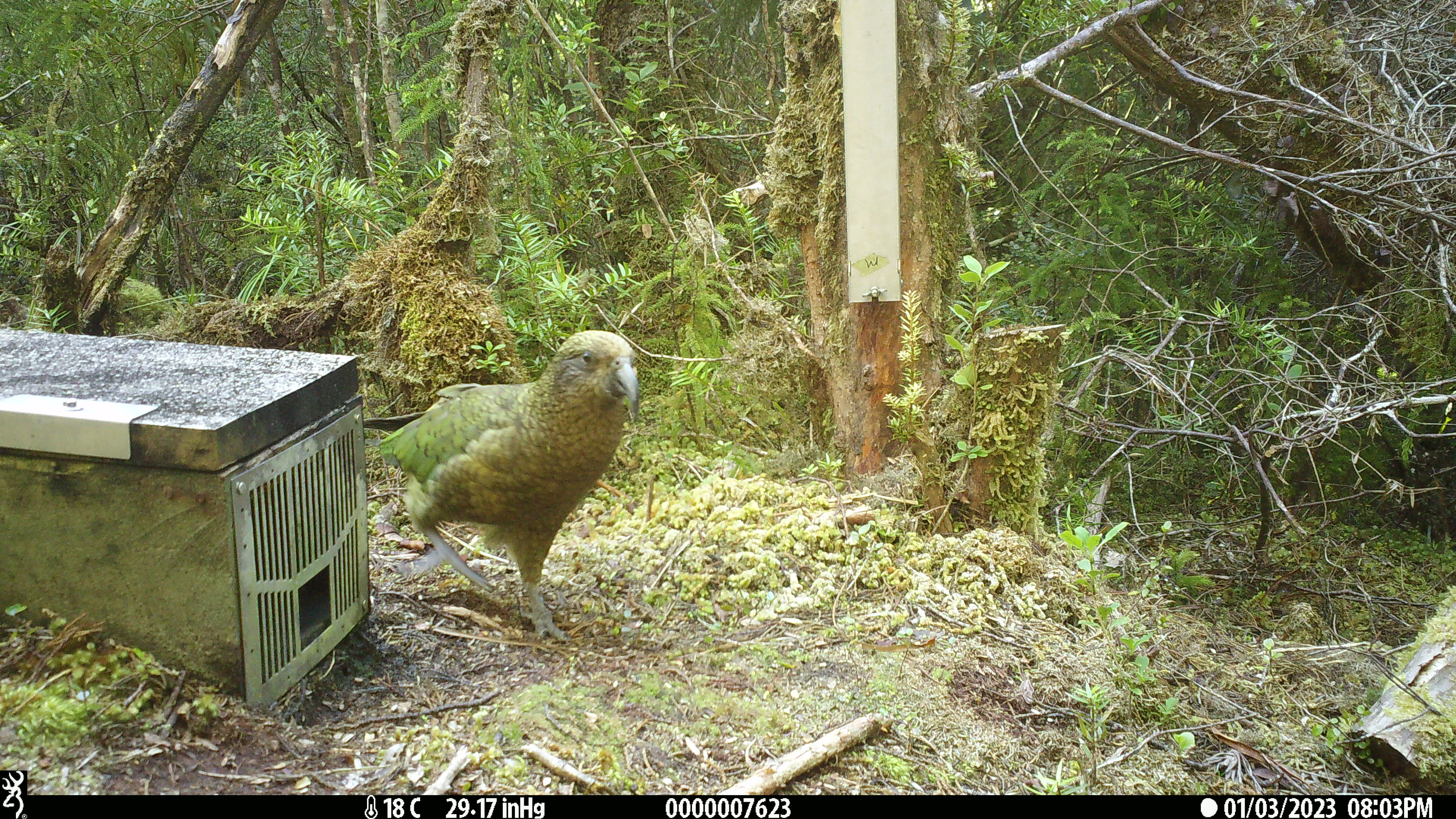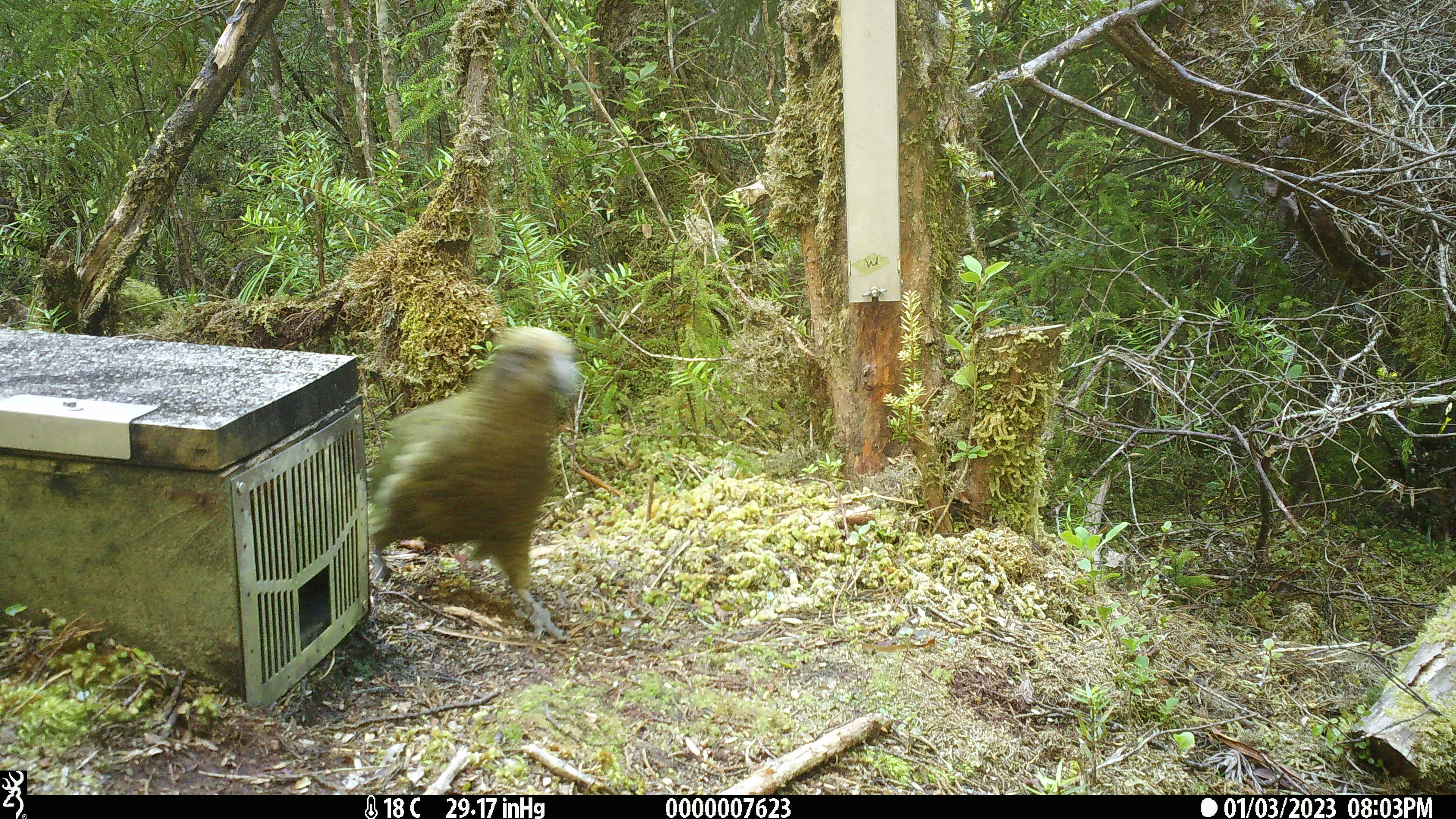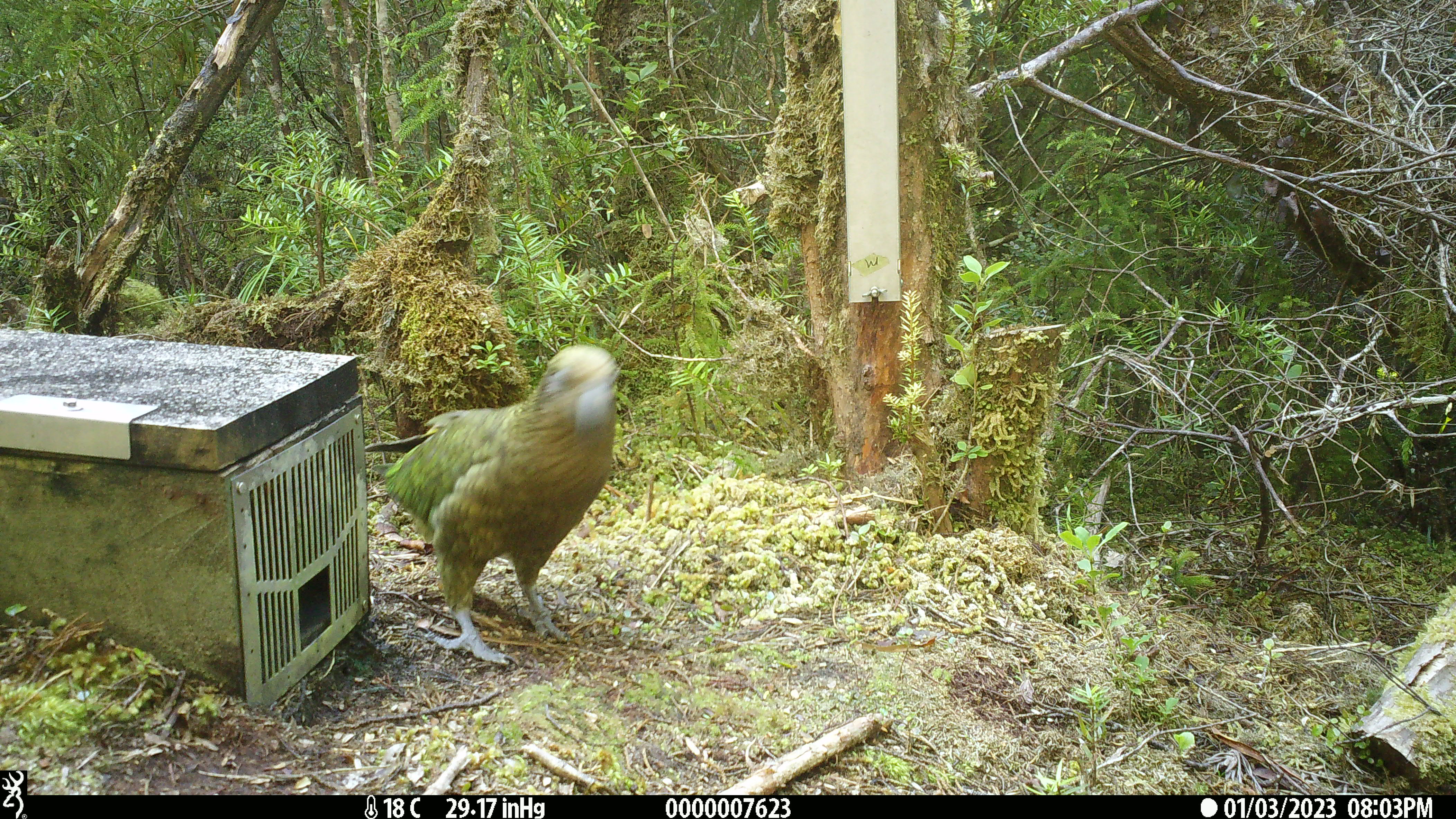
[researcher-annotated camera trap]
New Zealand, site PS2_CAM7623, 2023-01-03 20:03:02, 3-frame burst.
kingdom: Animalia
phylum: Chordata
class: Aves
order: Psittaciformes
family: Strigopidae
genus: Nestor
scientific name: Nestor notabilis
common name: kea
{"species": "kea (Nestor notabilis)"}